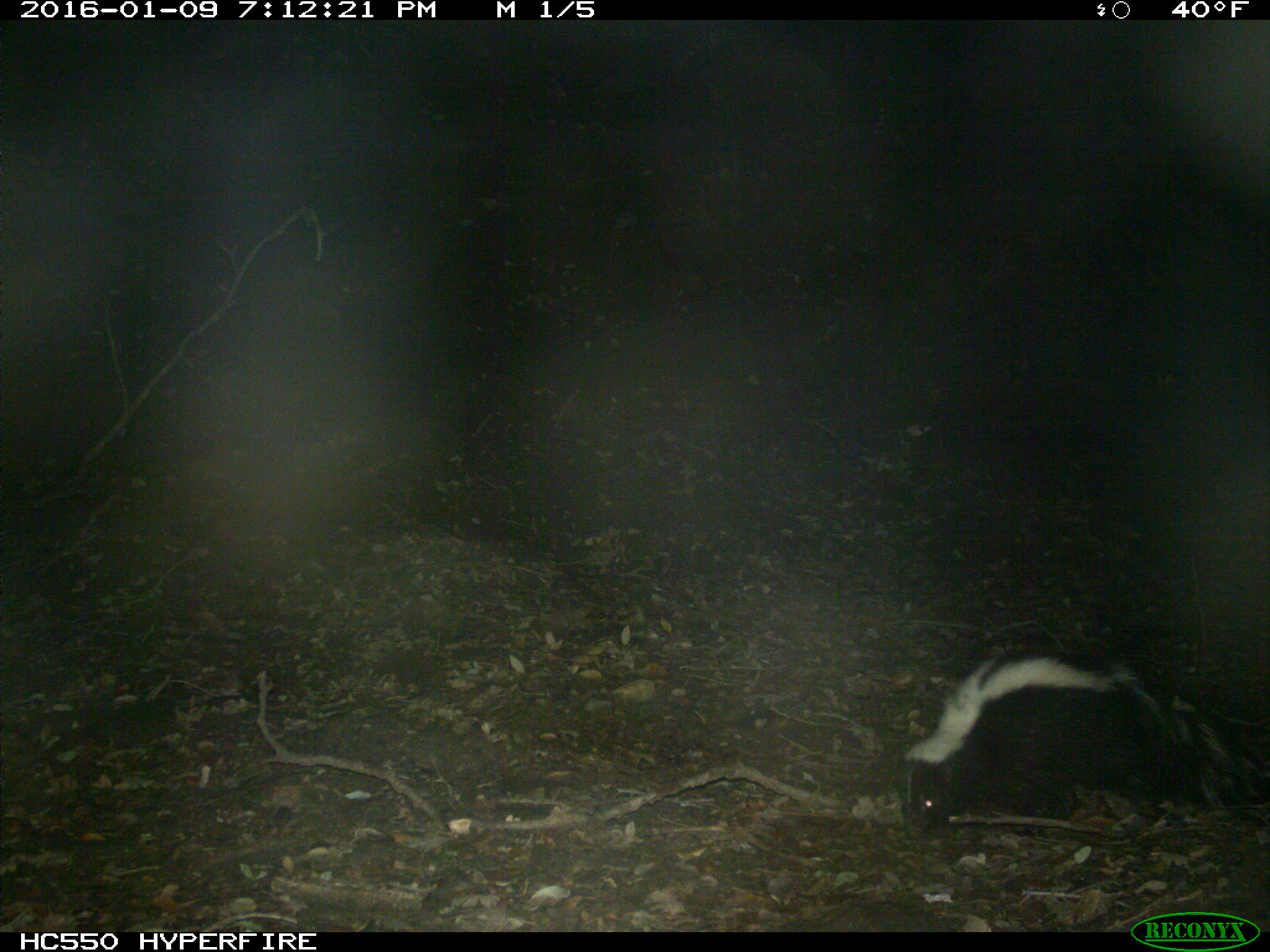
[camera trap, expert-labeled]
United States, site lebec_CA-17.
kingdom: Animalia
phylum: Chordata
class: Mammalia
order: Carnivora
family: Mephitidae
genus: Mephitis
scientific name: Mephitis mephitis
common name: striped skunk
Mephitis mephitis (striped skunk).